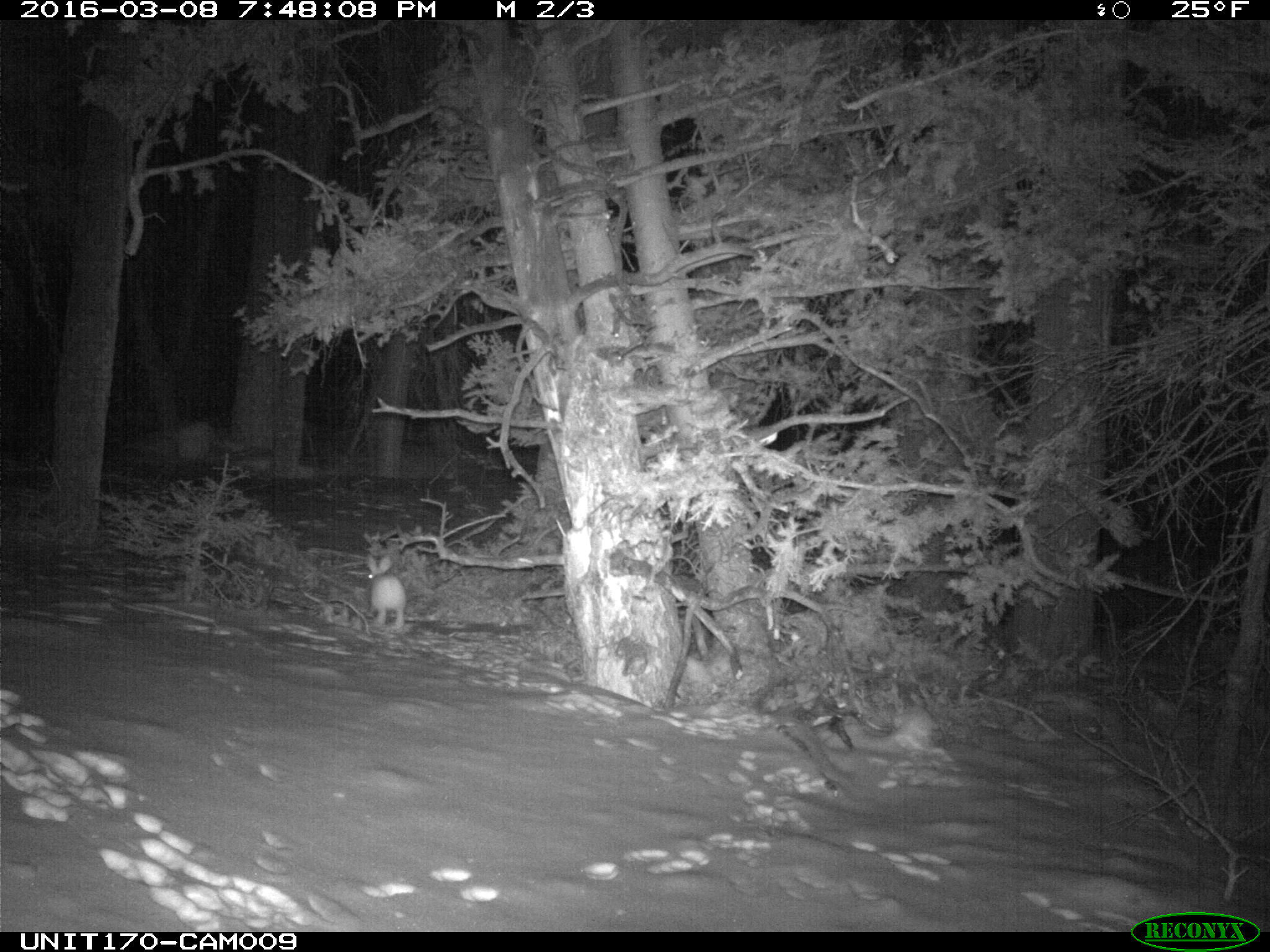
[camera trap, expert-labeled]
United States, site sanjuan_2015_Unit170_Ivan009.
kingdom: Animalia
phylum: Chordata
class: Mammalia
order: Lagomorpha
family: Leporidae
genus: Lepus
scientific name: Lepus americanus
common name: snowshoe hare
Lepus americanus (snowshoe hare).